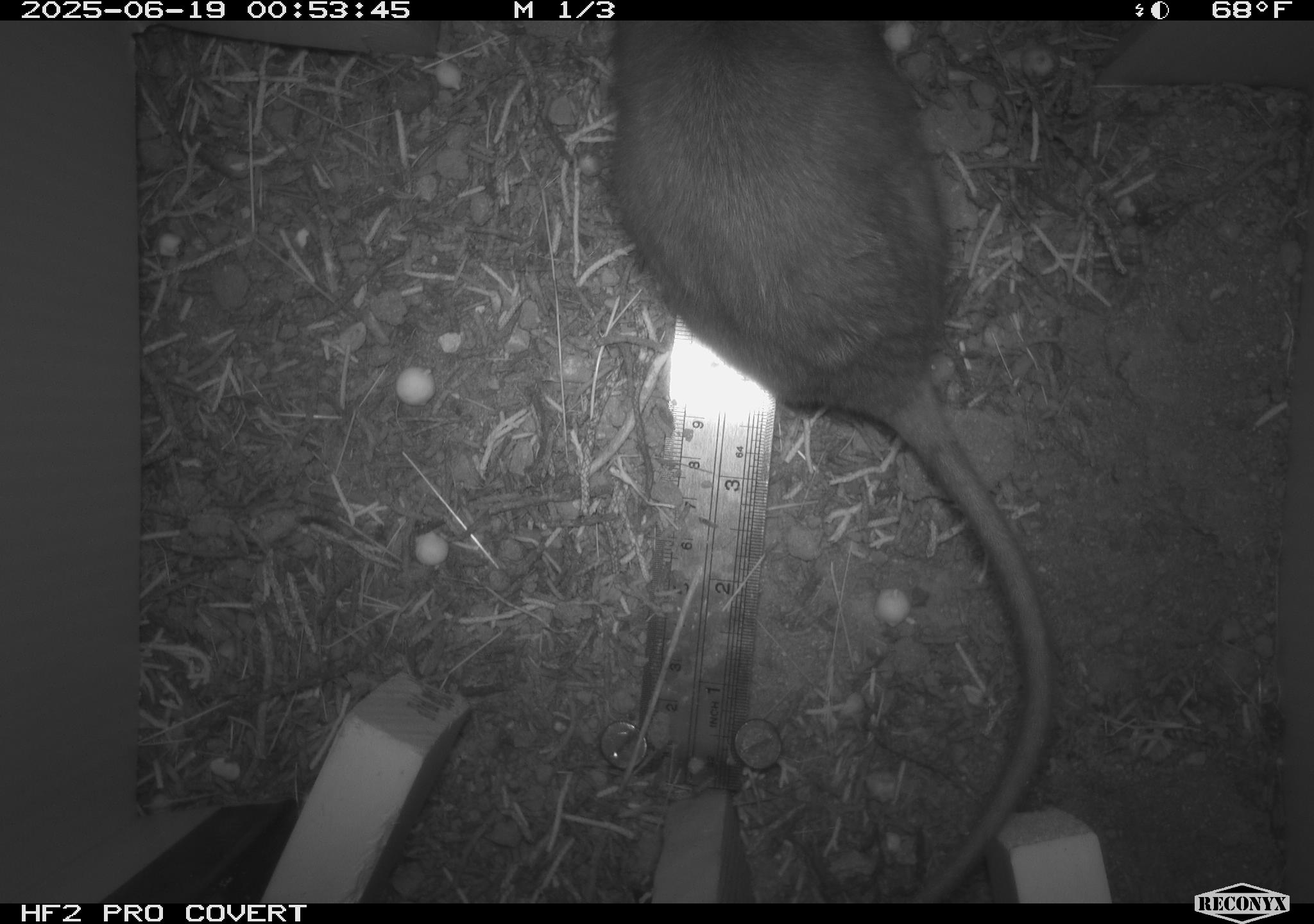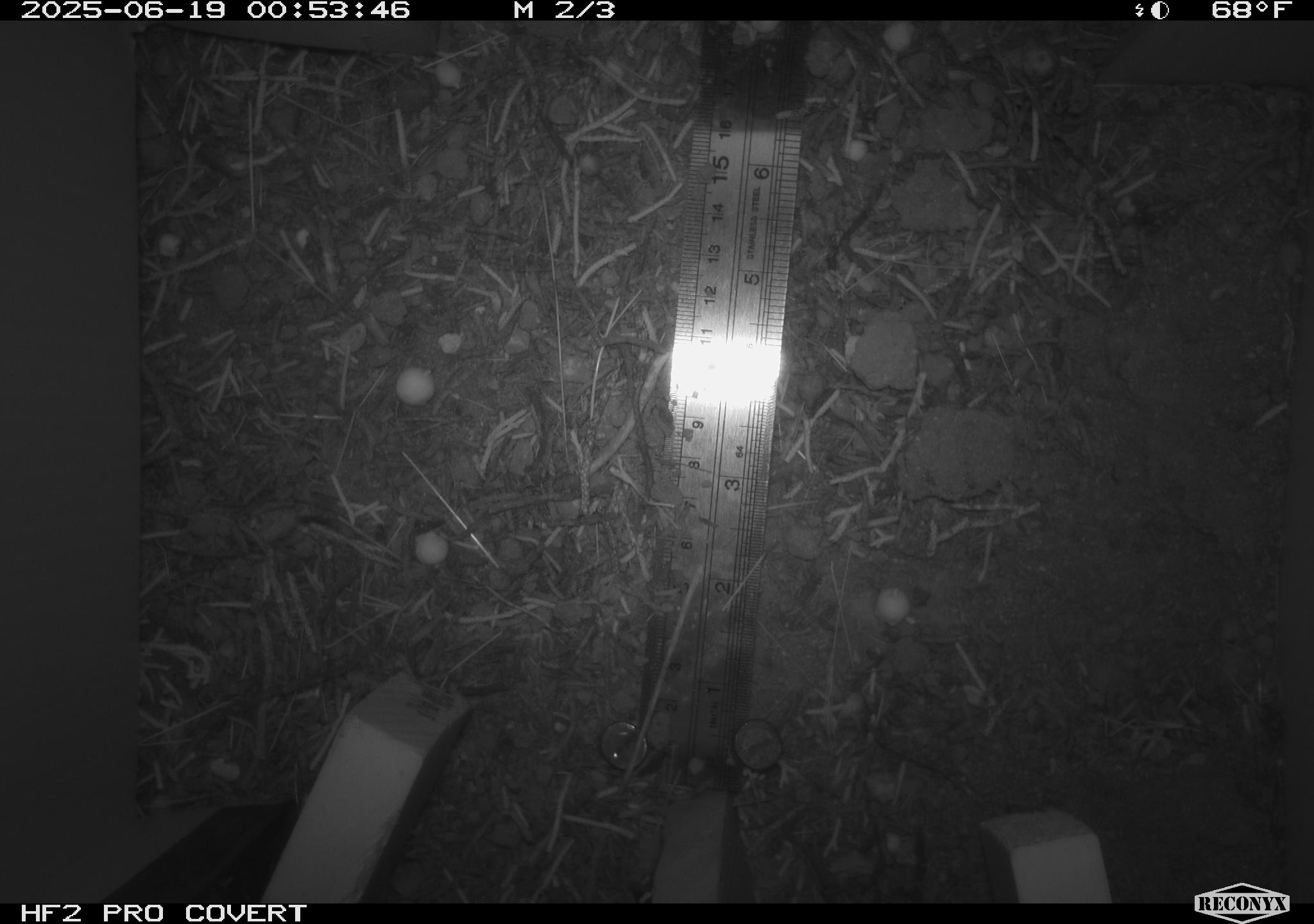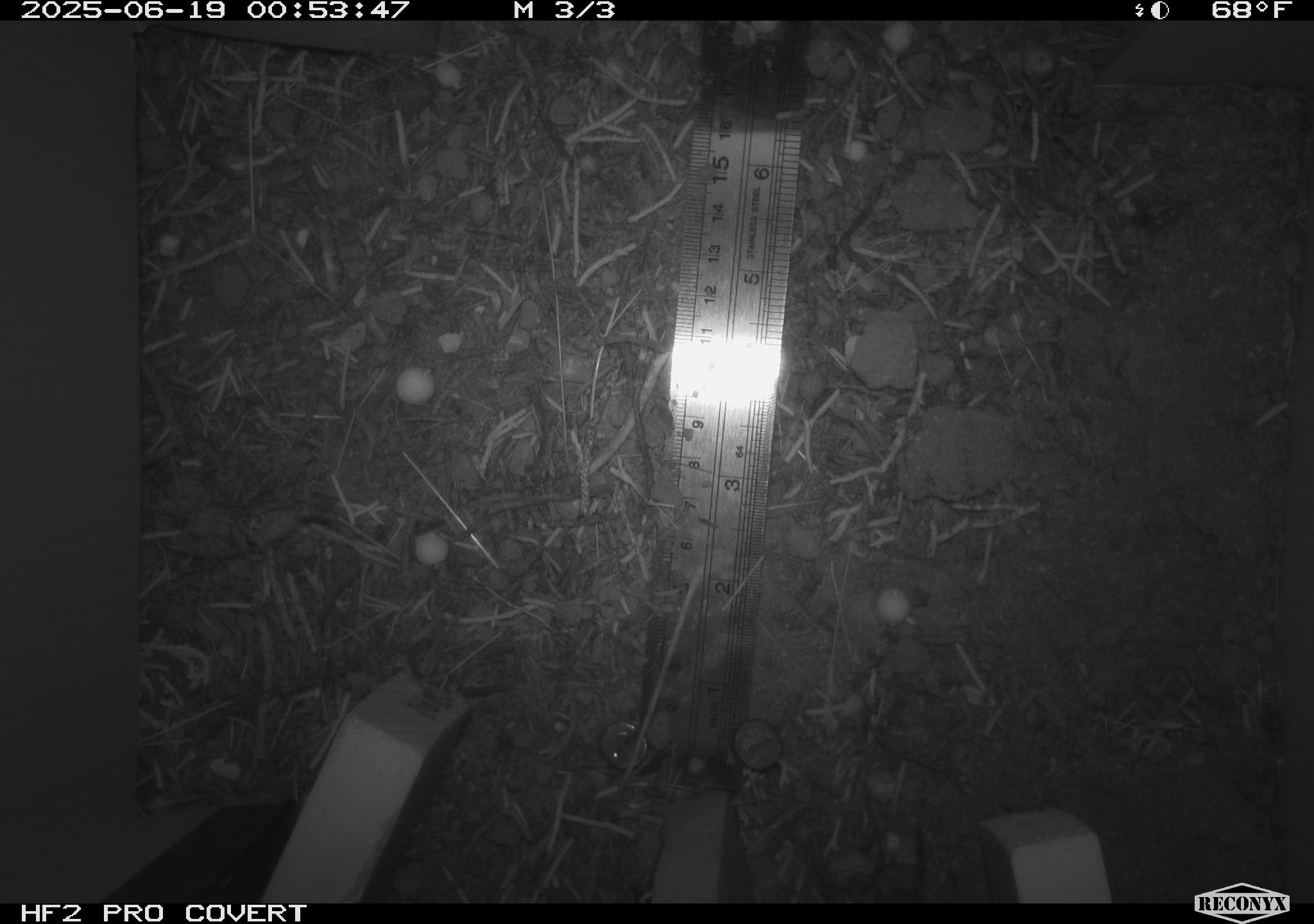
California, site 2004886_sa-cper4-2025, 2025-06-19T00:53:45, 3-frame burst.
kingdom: Animalia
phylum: Chordata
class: Mammalia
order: Rodentia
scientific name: Rodentia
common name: rodent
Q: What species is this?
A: Rodent (Rodentia).